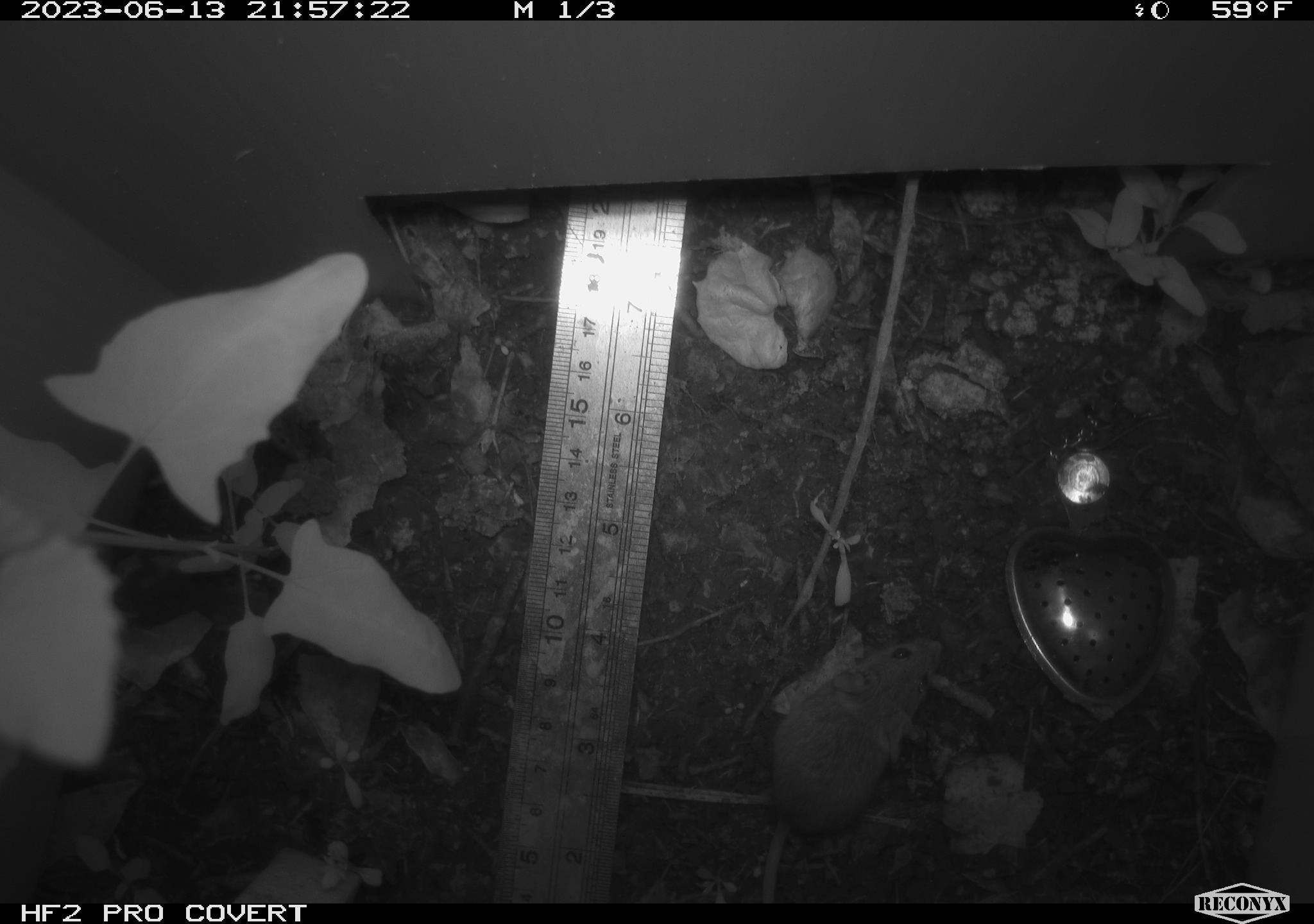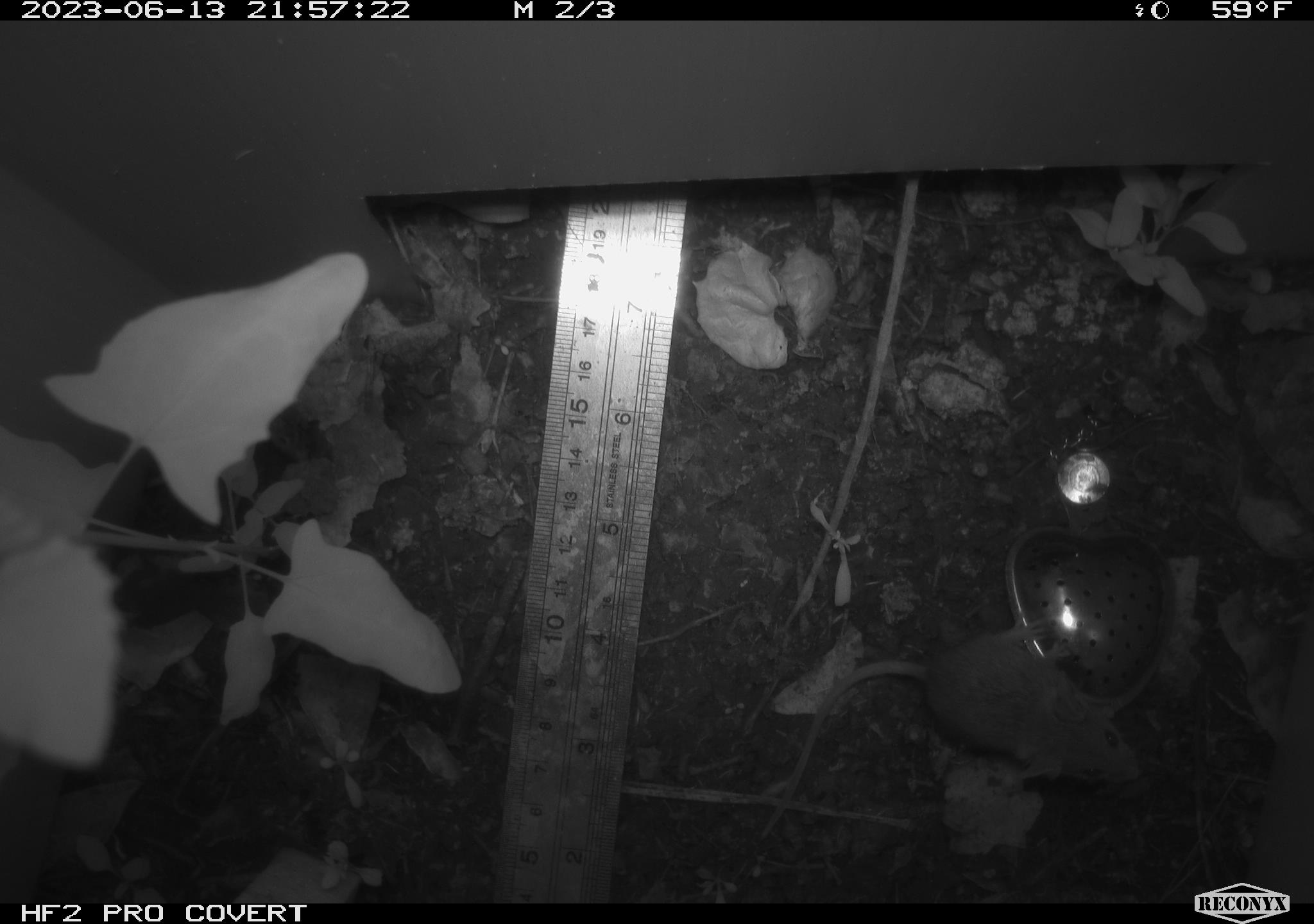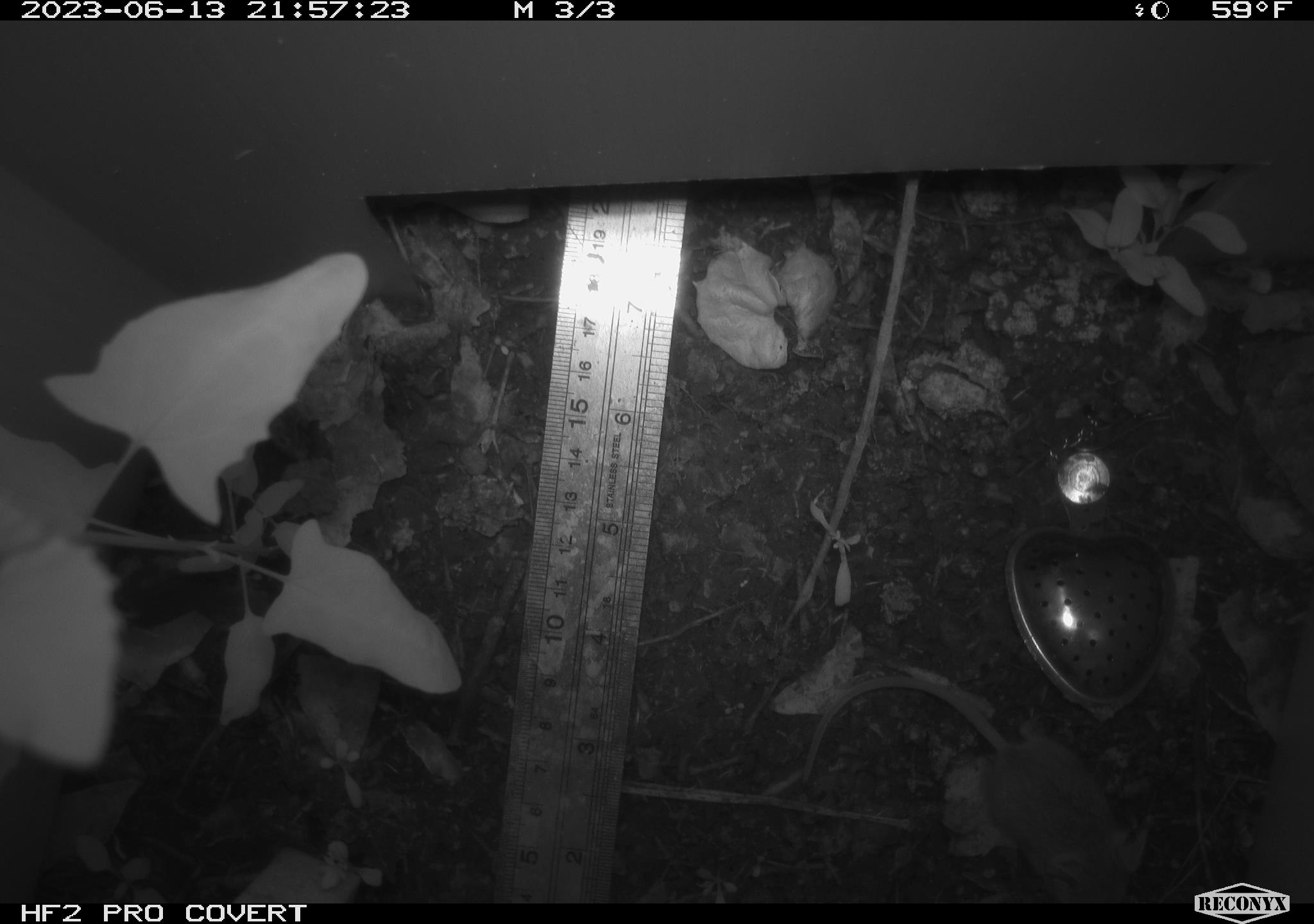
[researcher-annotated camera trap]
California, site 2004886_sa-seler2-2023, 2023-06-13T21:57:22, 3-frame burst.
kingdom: Animalia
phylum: Chordata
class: Mammalia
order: Rodentia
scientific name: Rodentia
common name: mouse species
Mouse species (Rodentia).